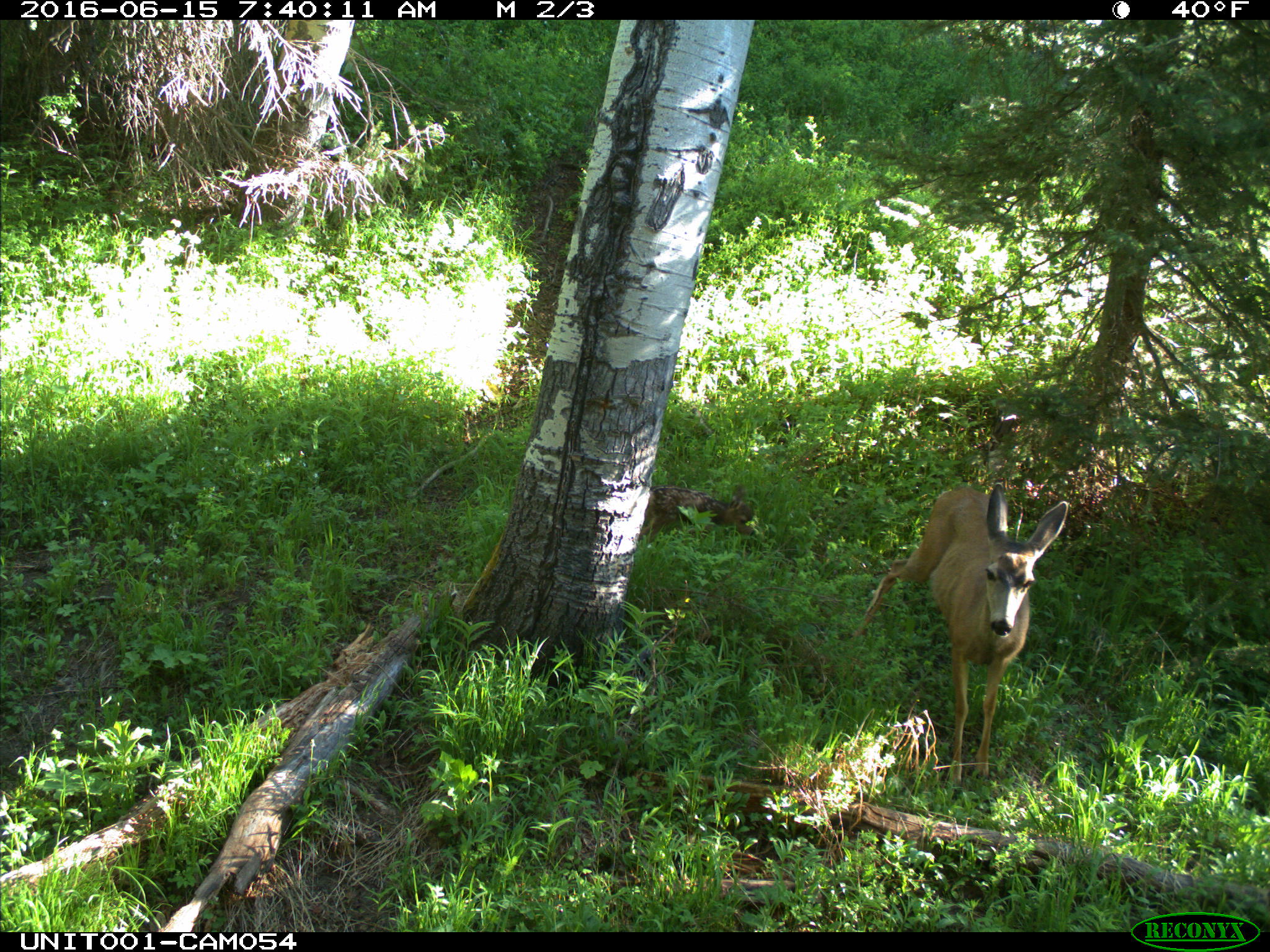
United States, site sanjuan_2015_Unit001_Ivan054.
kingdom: Animalia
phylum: Chordata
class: Mammalia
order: Artiodactyla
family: Cervidae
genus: Odocoileus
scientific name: Odocoileus hemionus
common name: mule deer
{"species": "Odocoileus hemionus (mule deer)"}